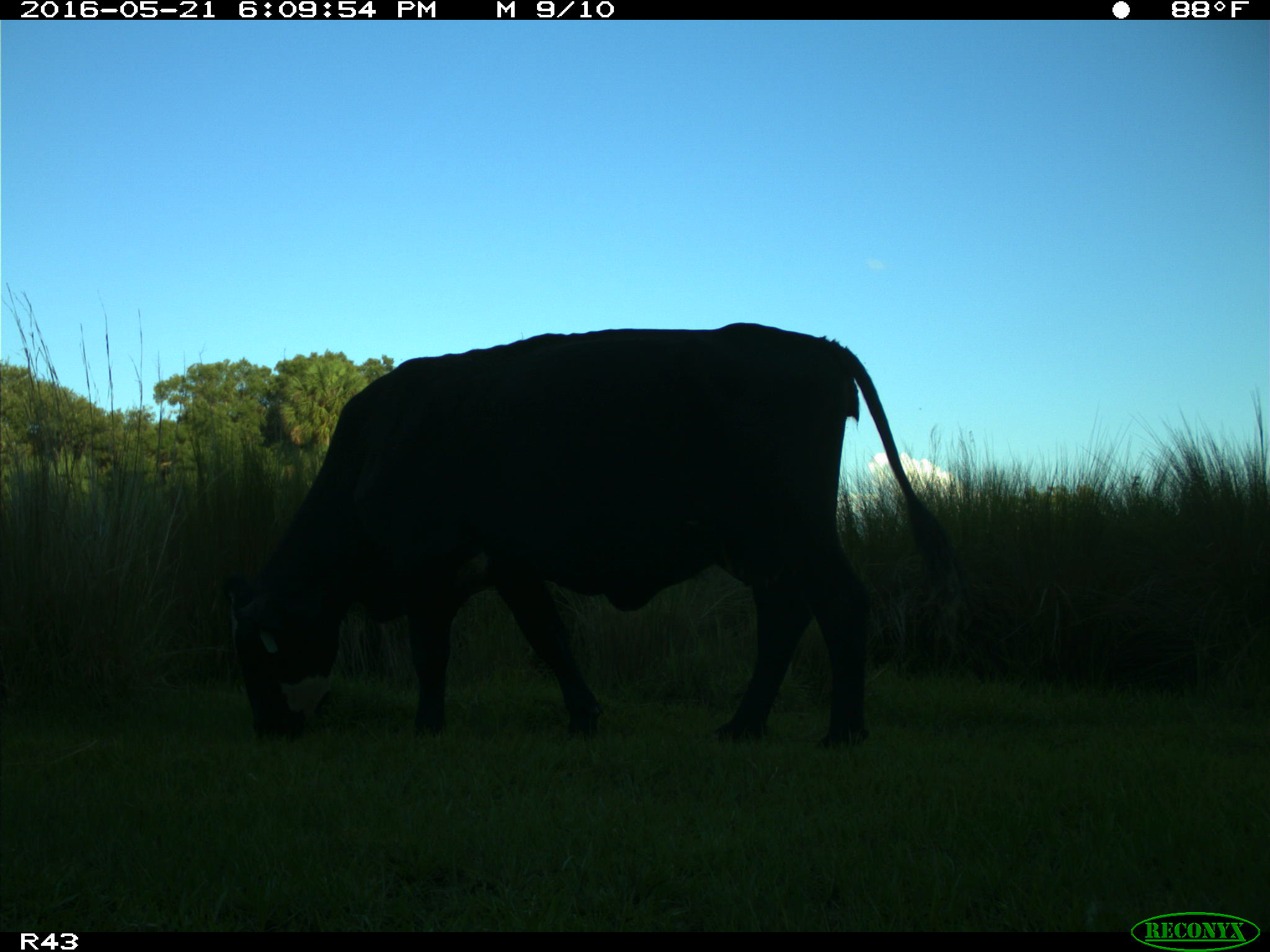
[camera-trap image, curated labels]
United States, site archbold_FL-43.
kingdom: Animalia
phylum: Chordata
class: Mammalia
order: Artiodactyla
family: Bovidae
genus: Bos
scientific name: Bos taurus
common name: domestic cow